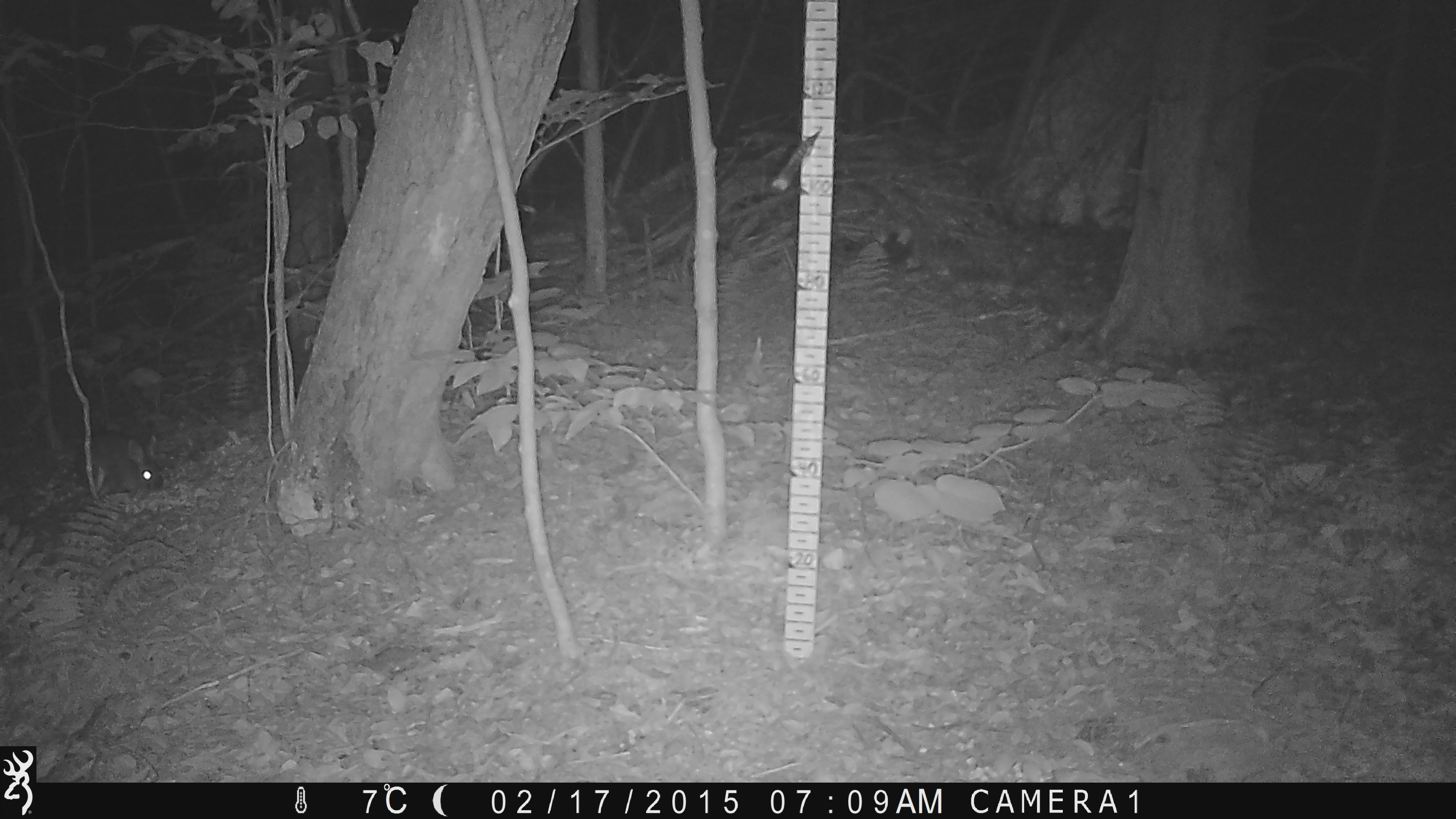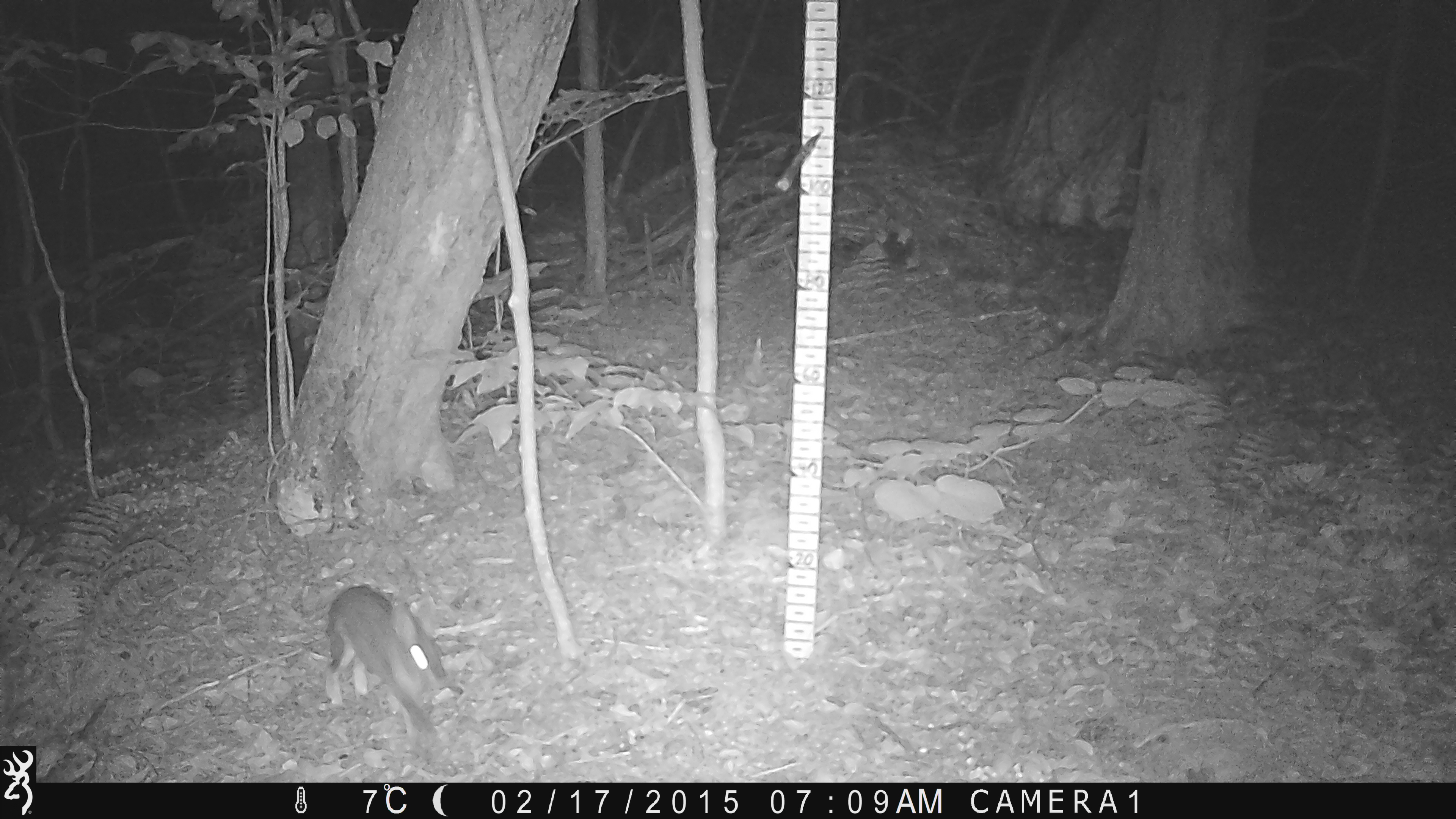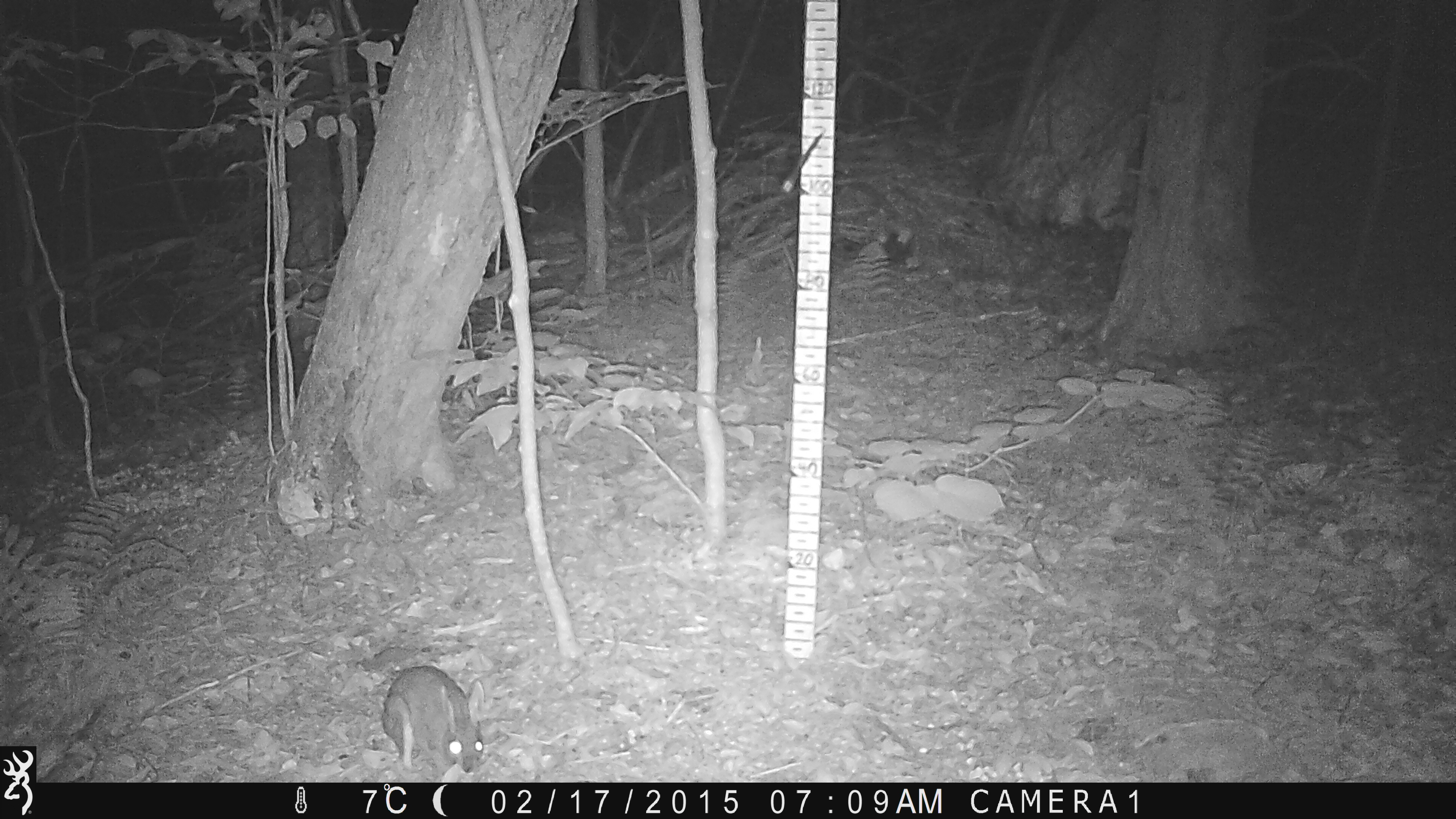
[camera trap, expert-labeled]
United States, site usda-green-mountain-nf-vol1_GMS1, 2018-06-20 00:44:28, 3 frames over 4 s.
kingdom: Animalia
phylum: Chordata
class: Mammalia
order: Lagomorpha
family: Leporidae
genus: Lepus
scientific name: Lepus americanus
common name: snowshoe hare